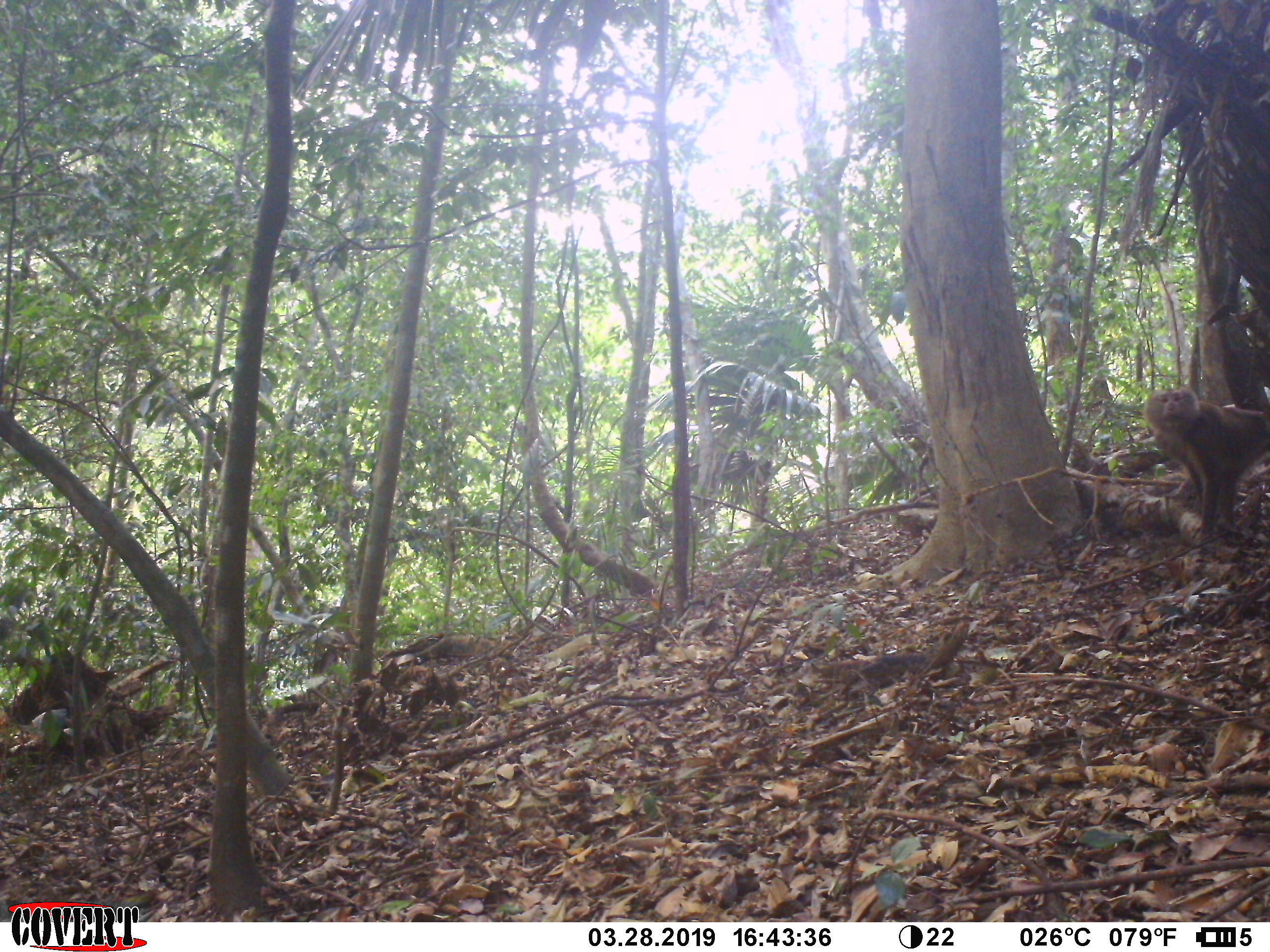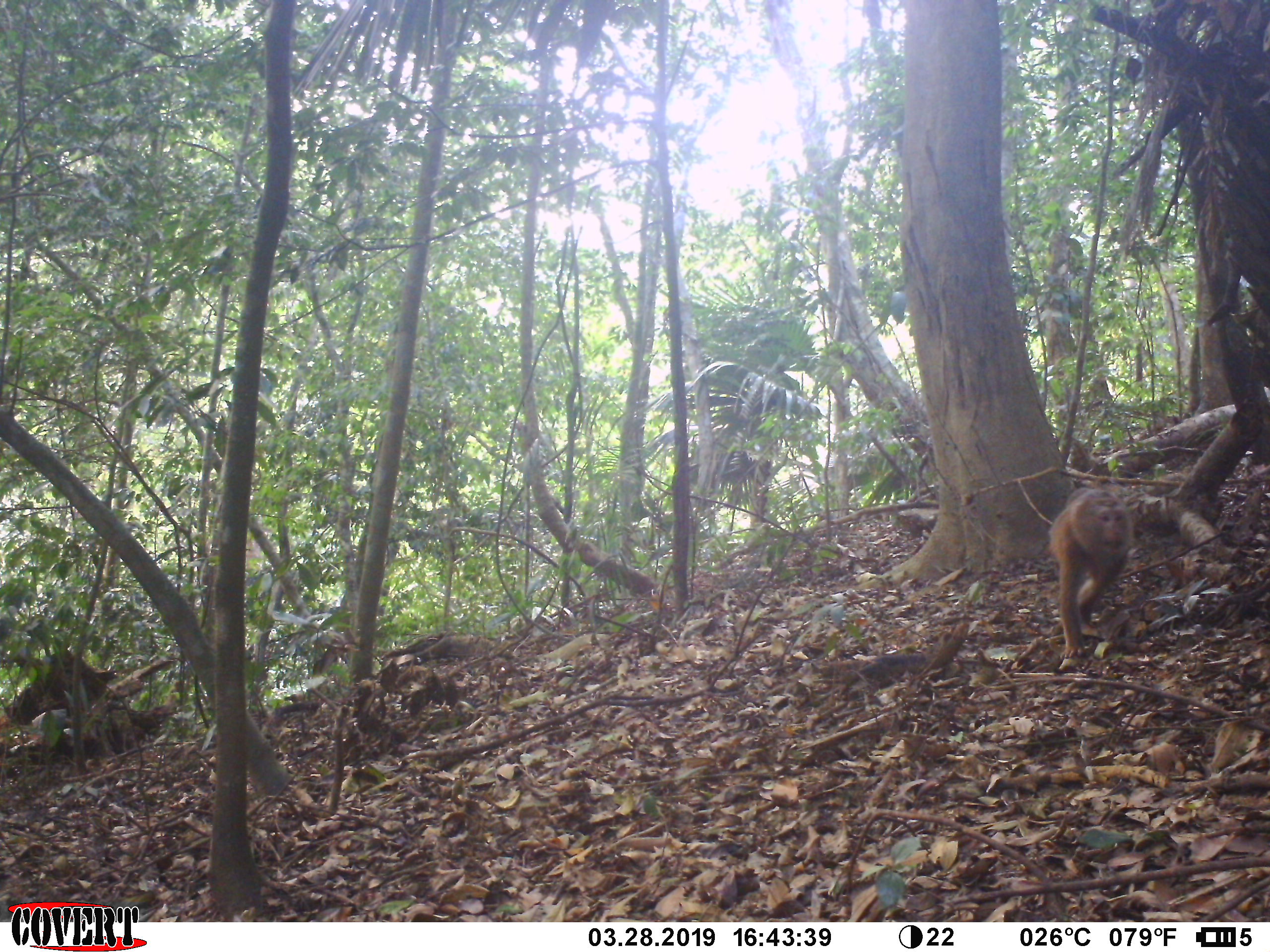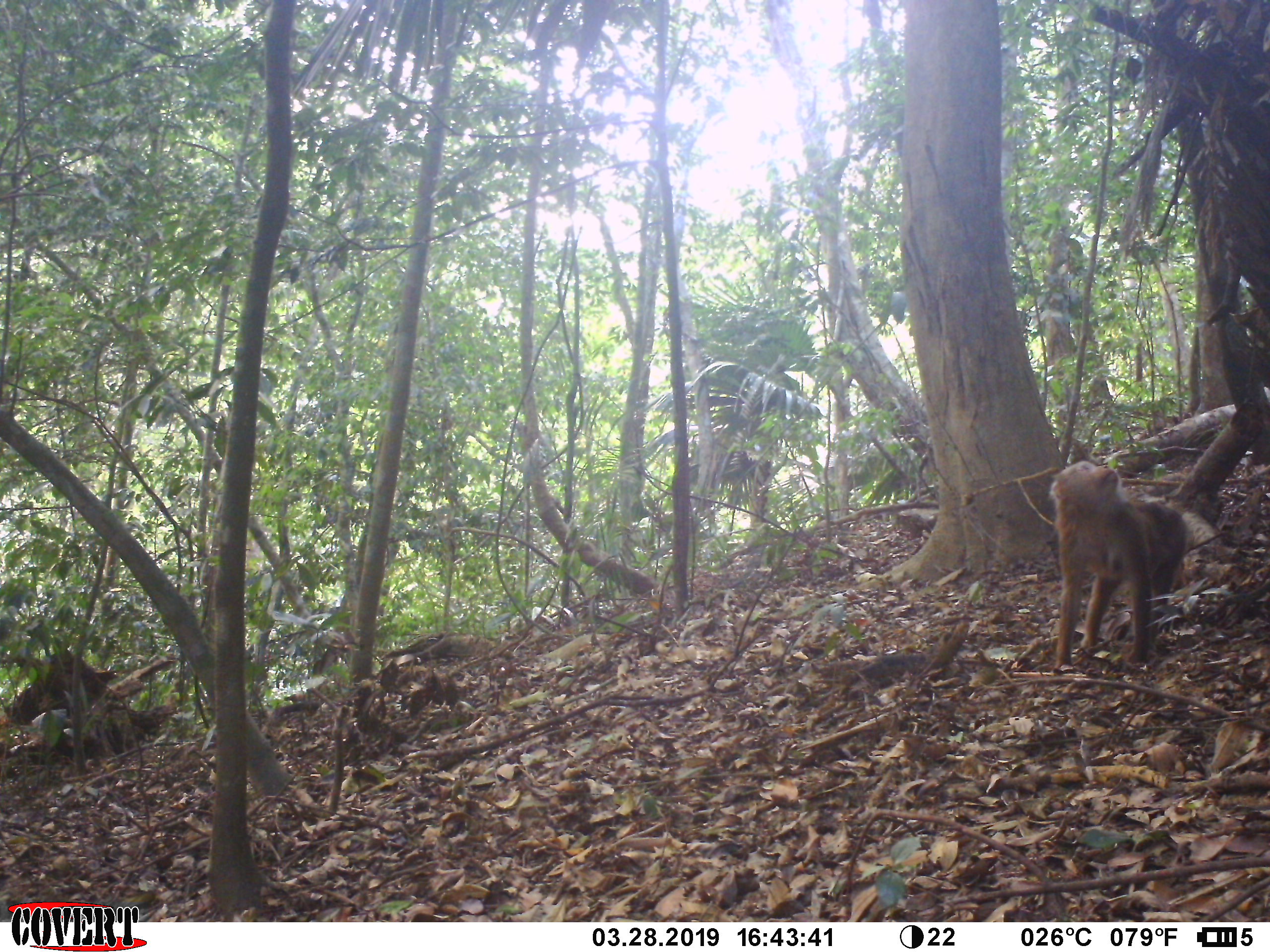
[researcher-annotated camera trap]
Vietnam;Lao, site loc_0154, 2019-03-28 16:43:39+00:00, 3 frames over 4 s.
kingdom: Animalia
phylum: Chordata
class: Mammalia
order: Primates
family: Cercopithecidae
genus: Macaca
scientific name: Macaca nemestrina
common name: pig-tailed macaque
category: pig tailed macaque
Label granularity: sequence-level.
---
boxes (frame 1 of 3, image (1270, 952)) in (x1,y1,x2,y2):
pig tailed macaque: (1143,386,1270,536)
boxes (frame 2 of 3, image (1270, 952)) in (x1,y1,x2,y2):
pig tailed macaque: (1048,487,1134,660)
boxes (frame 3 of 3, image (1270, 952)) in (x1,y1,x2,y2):
pig tailed macaque: (1049,460,1189,674)